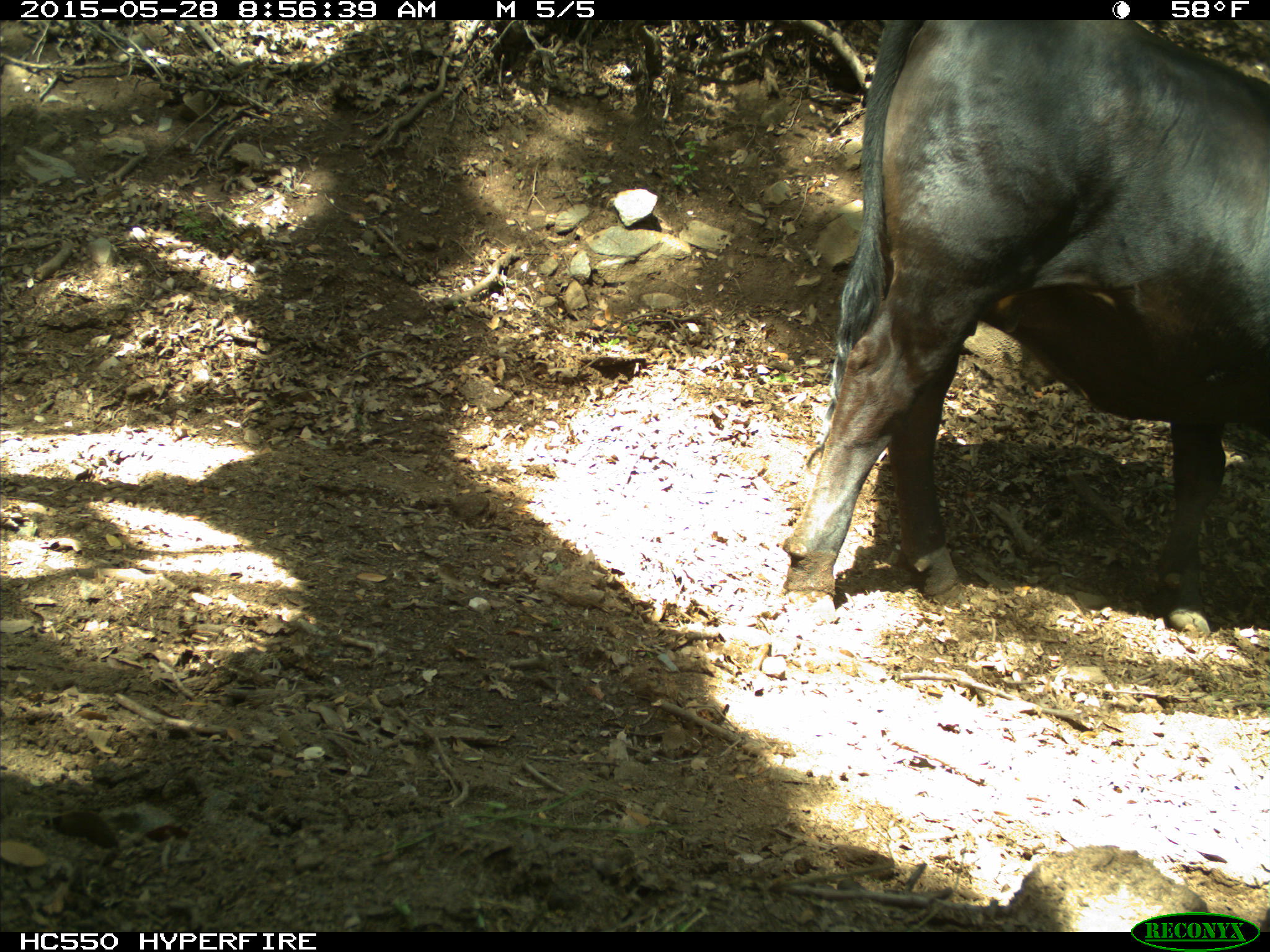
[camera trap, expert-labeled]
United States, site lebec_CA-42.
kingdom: Animalia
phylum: Chordata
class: Mammalia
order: Artiodactyla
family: Bovidae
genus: Bos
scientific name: Bos taurus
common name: domestic cow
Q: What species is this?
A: Bos taurus (domestic cow).